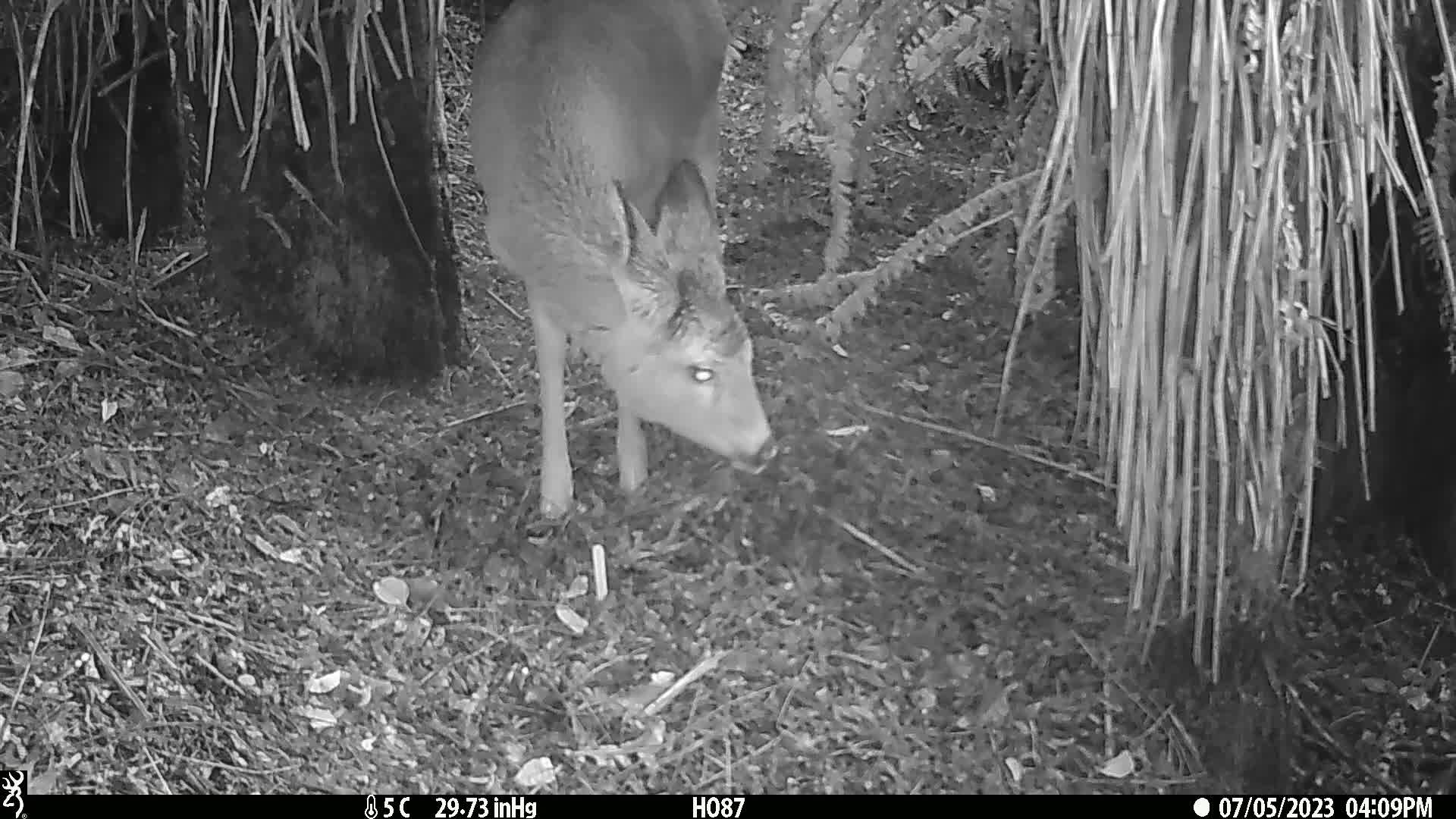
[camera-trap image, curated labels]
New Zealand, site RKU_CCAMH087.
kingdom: Animalia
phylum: Chordata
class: Mammalia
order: Artiodactyla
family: Cervidae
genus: Odocoileus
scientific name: Odocoileus virginianus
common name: white-tailed deer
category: white tailed deer